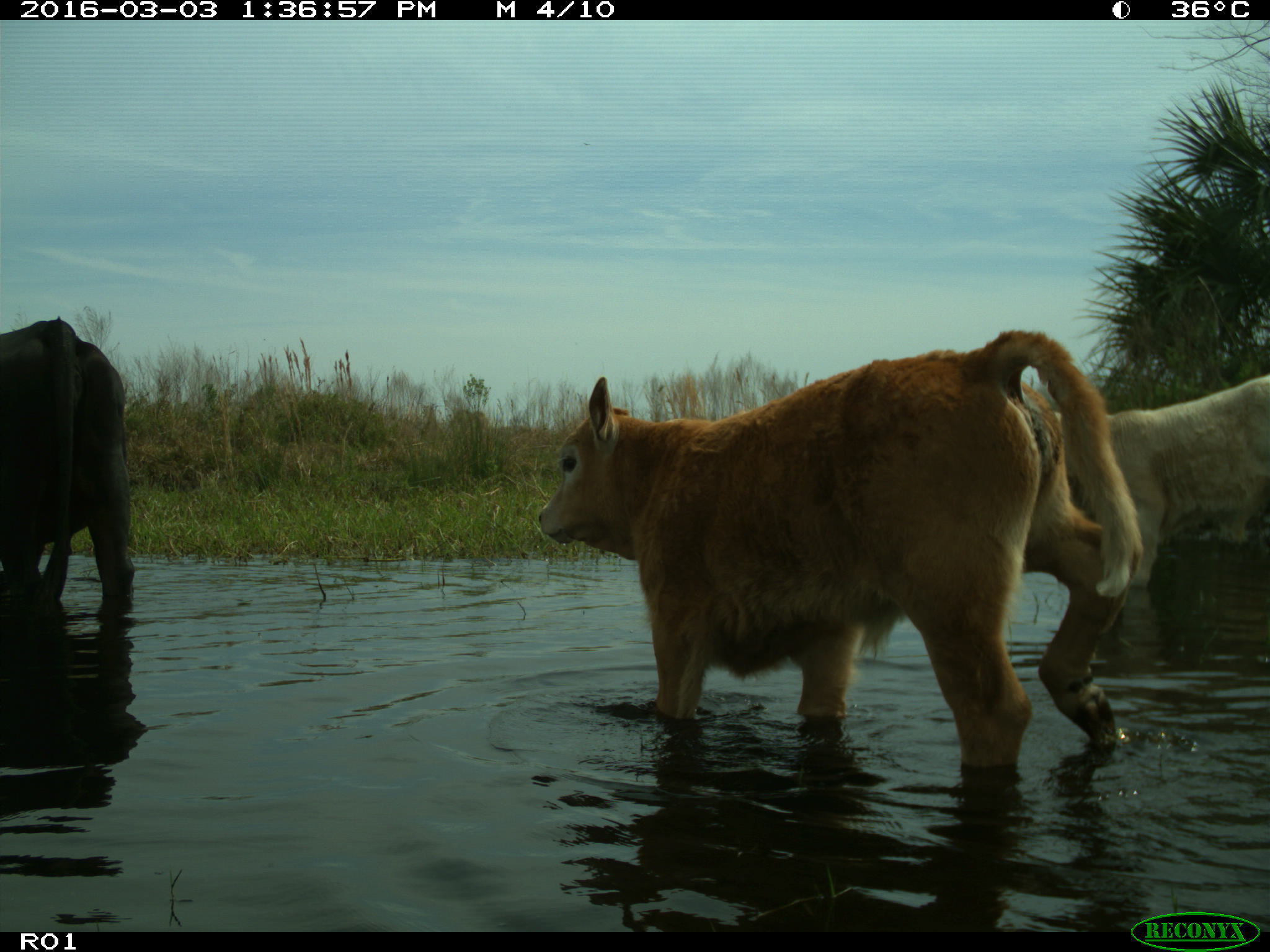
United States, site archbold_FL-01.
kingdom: Animalia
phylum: Chordata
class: Mammalia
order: Artiodactyla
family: Bovidae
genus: Bos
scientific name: Bos taurus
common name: domestic cow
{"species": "Bos taurus (domestic cow)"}